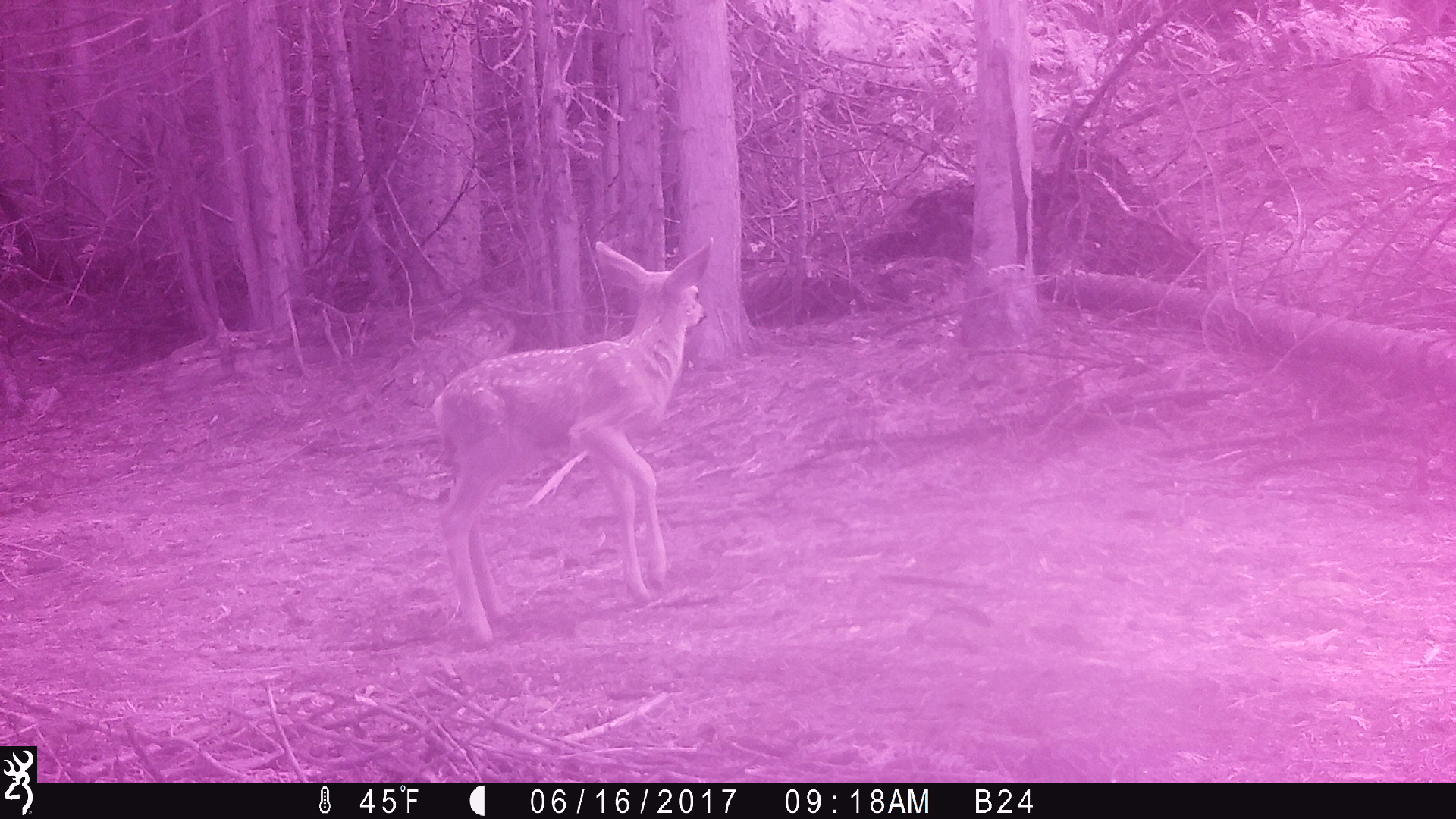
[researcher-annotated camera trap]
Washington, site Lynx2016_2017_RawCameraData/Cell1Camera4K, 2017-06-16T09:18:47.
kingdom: Animalia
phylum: Chordata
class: Mammalia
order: Artiodactyla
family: Cervidae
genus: Odocoileus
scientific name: Odocoileus hemionus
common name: mule deer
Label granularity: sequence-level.